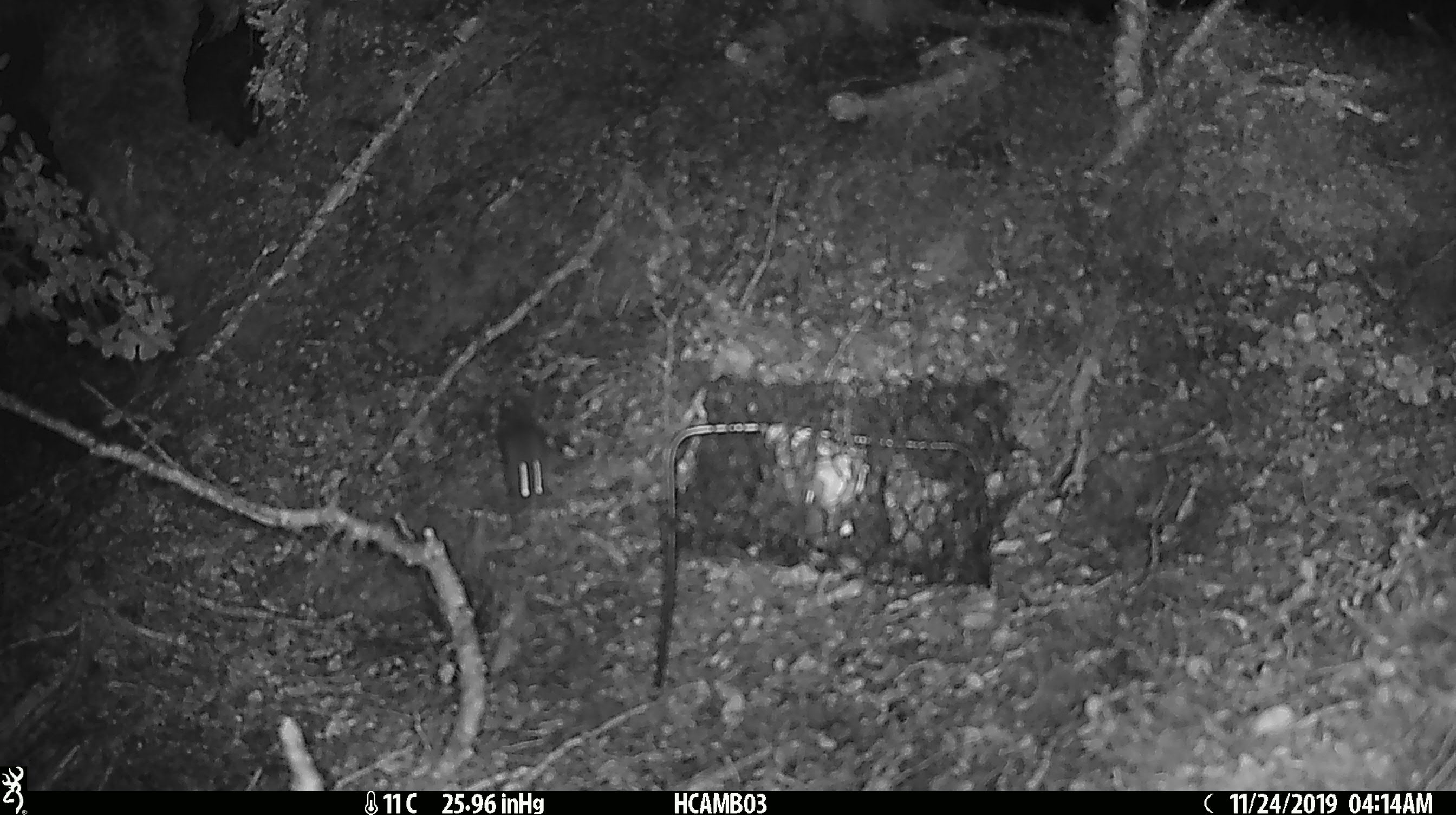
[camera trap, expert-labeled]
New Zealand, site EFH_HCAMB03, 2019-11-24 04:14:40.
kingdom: Animalia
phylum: Chordata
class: Mammalia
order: Rodentia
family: Muridae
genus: Mus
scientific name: Mus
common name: mouse